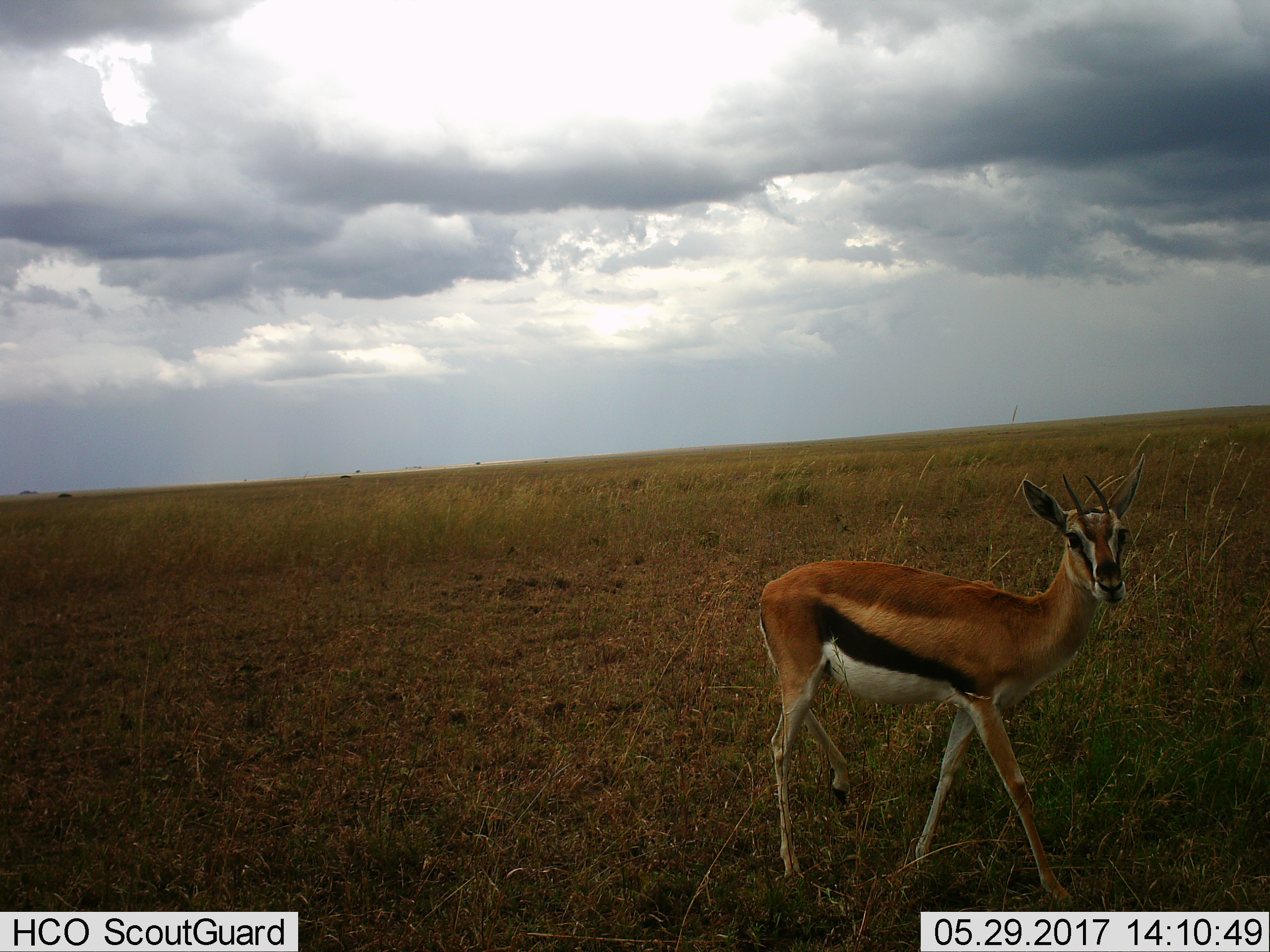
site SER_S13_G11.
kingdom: Animalia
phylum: Chordata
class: Mammalia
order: Artiodactyla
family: Bovidae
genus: Eudorcas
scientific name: Eudorcas thomsonii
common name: thomson's gazelle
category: gazellethomsons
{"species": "gazellethomsons (thomson's gazelle) (Eudorcas thomsonii)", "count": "1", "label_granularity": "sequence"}